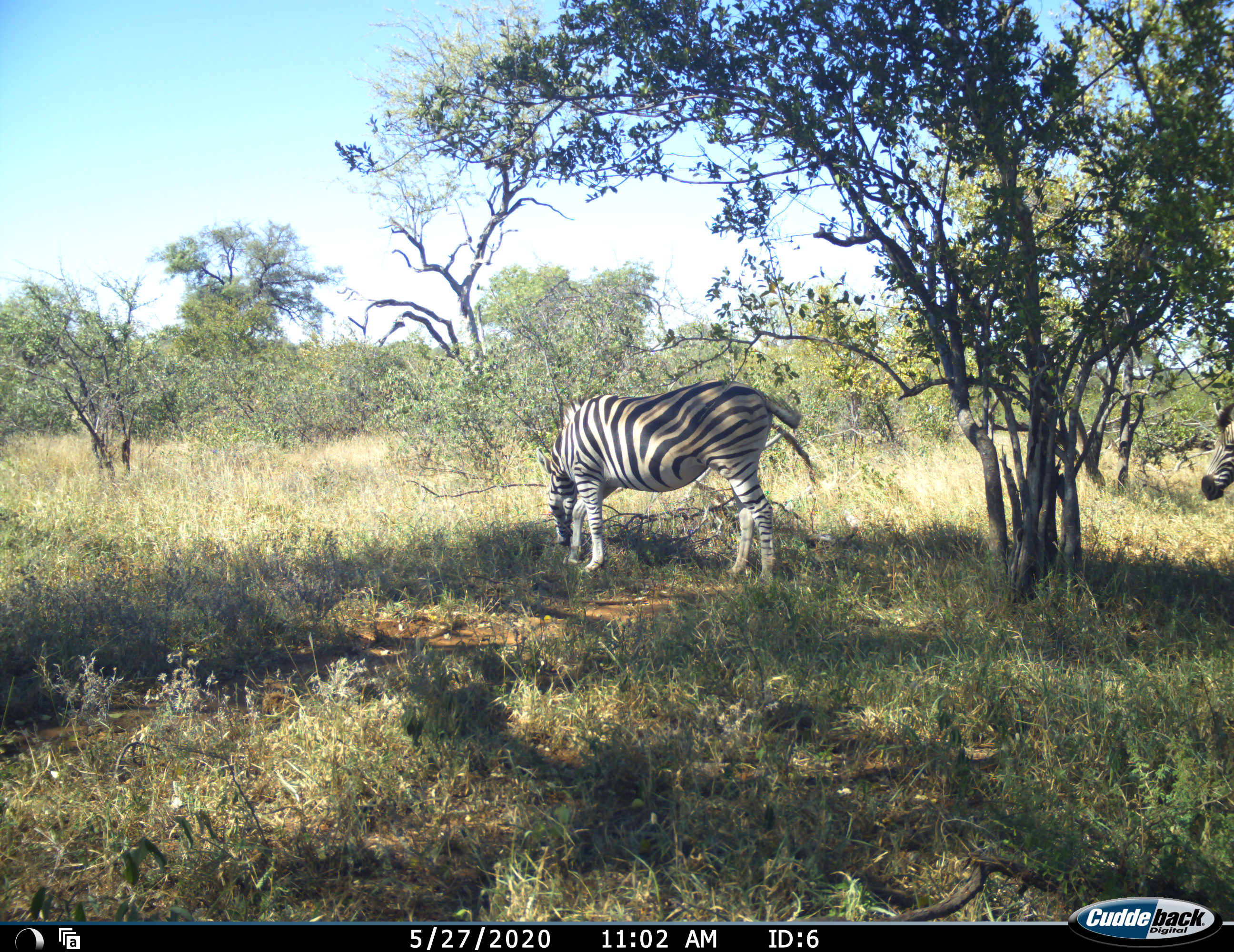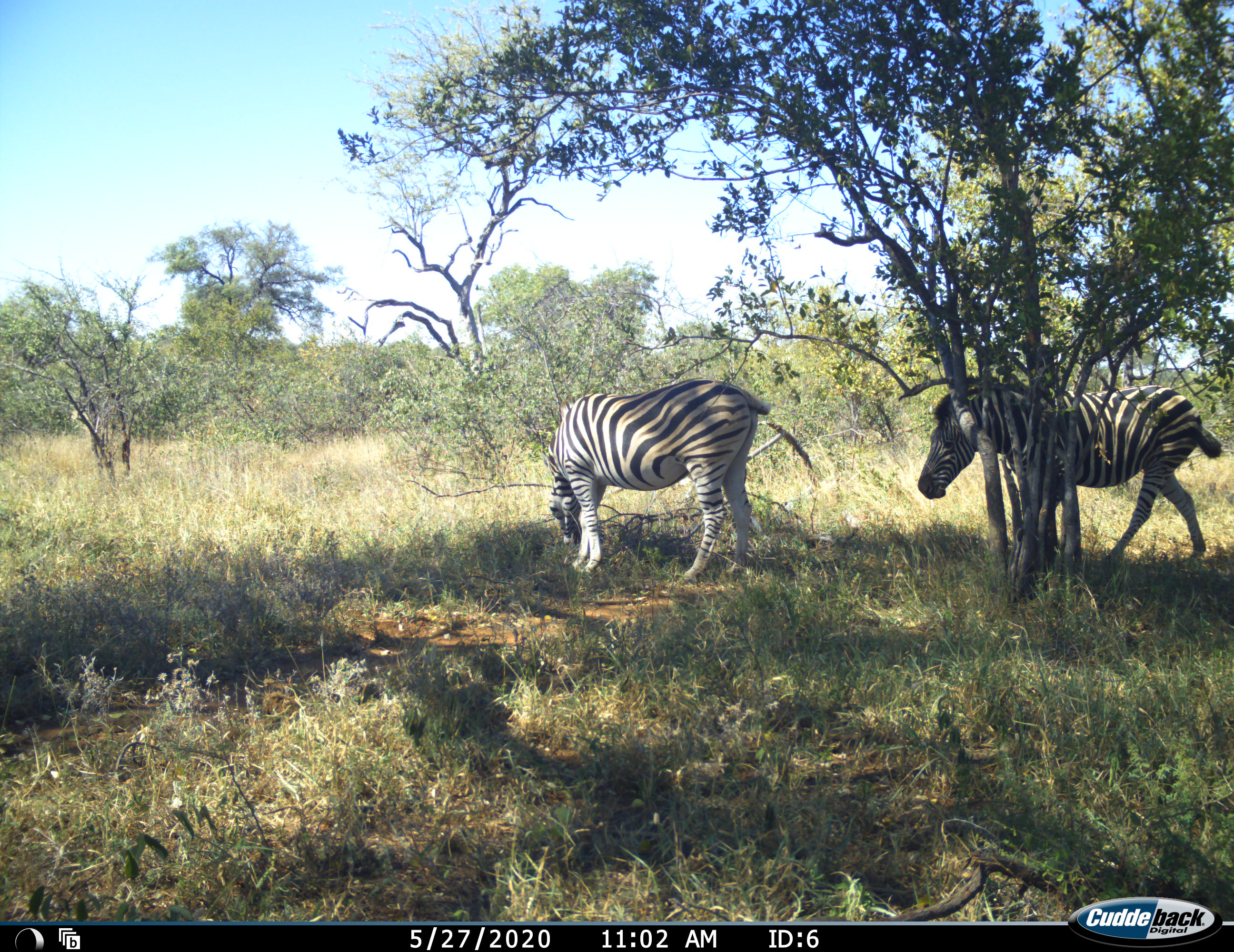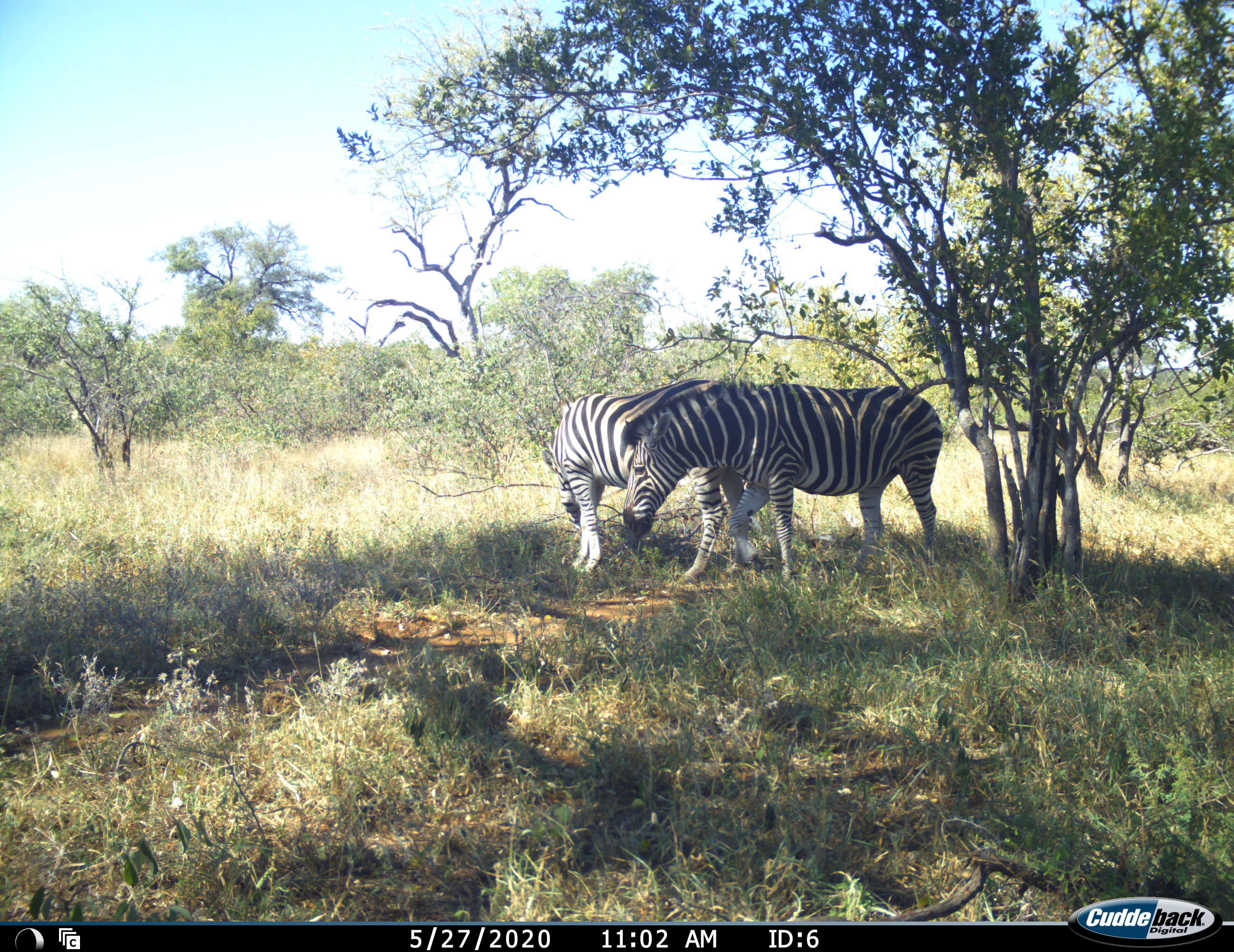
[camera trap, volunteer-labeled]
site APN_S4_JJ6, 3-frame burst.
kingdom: Animalia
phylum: Chordata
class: Mammalia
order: Perissodactyla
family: Equidae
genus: Equus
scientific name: Equus quagga burchellii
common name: burchell's zebra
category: zebraburchells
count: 2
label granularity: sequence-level